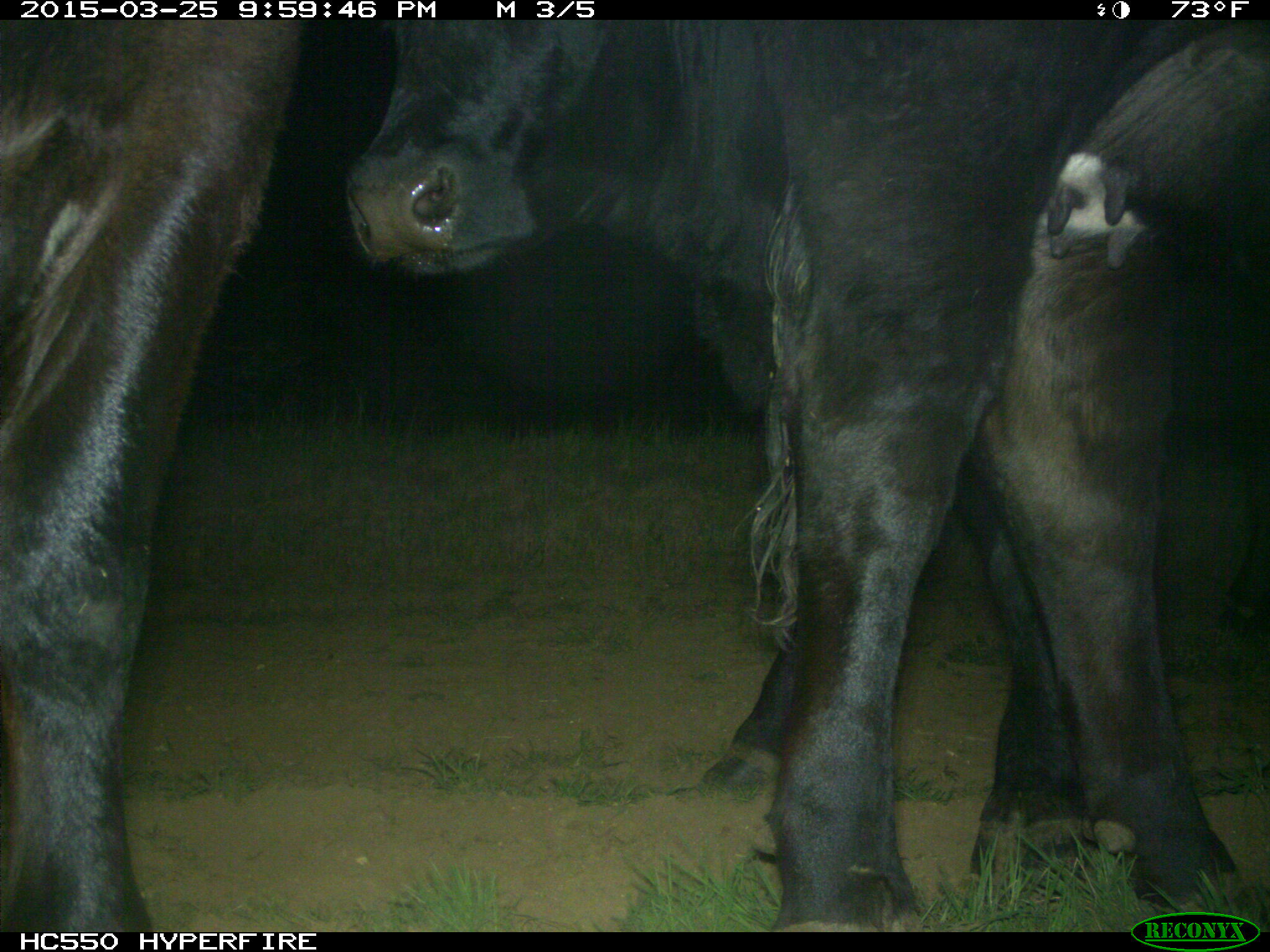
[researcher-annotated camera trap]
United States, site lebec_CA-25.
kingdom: Animalia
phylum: Chordata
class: Mammalia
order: Artiodactyla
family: Bovidae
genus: Bos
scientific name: Bos taurus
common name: domestic cow